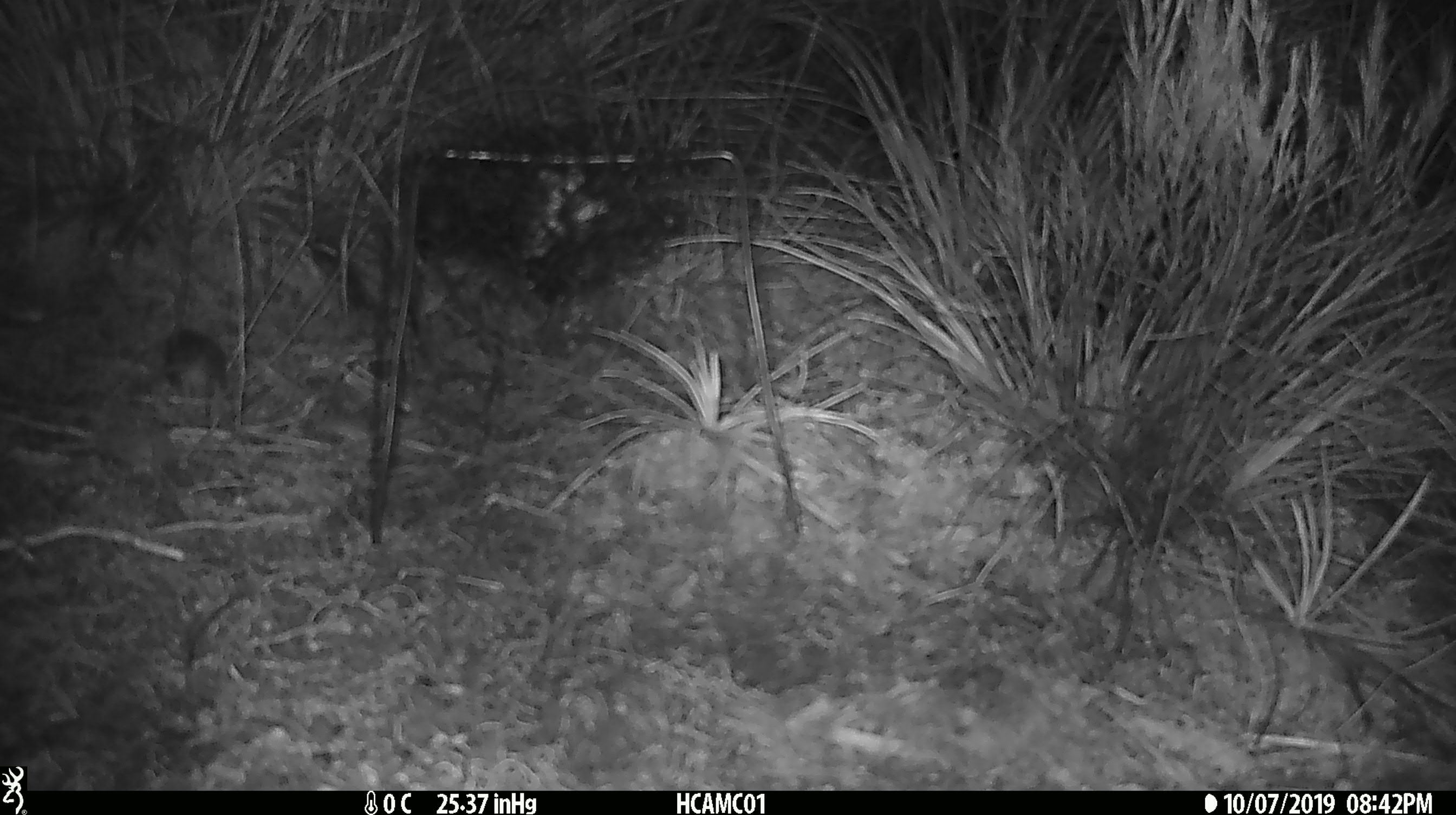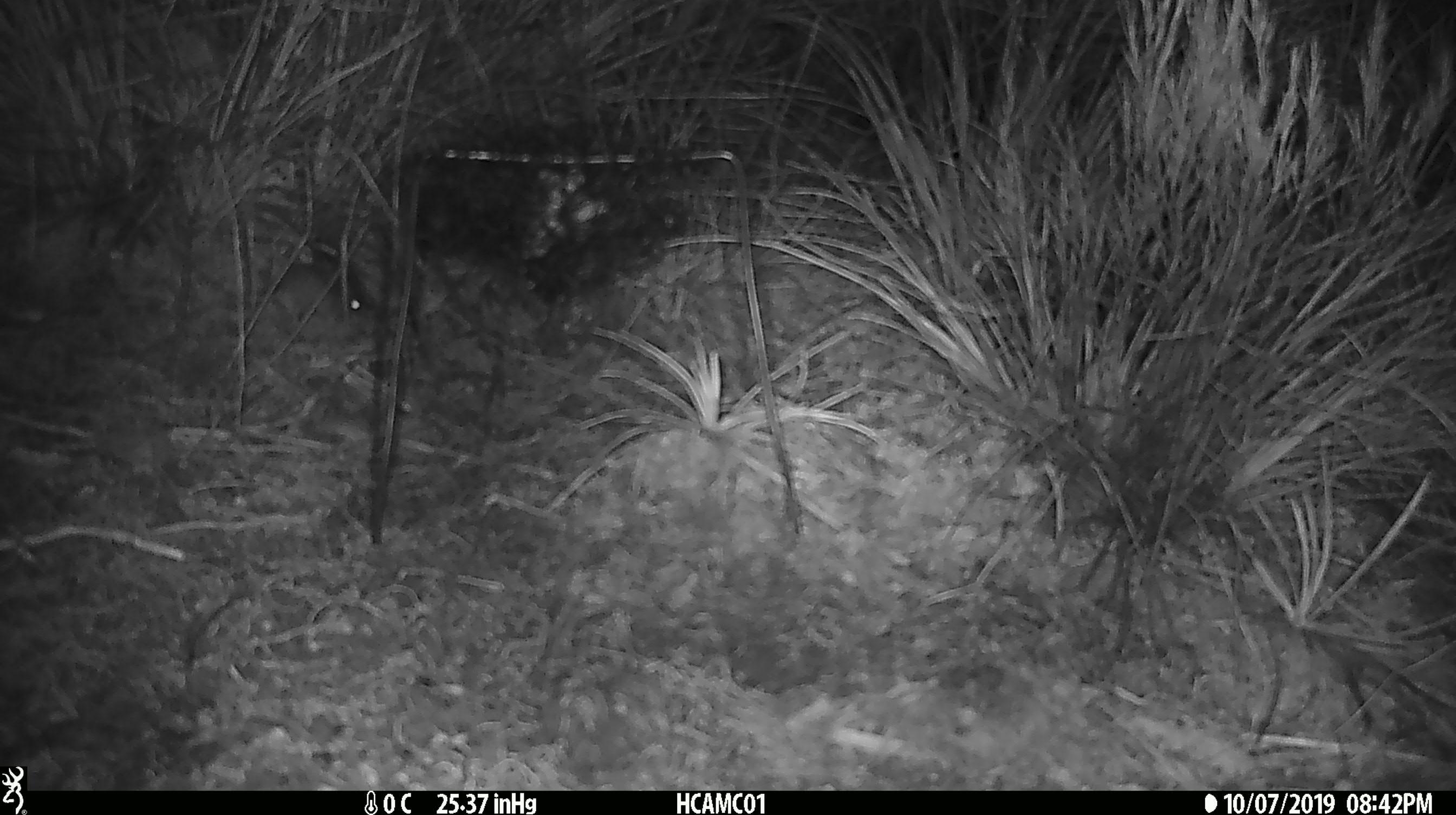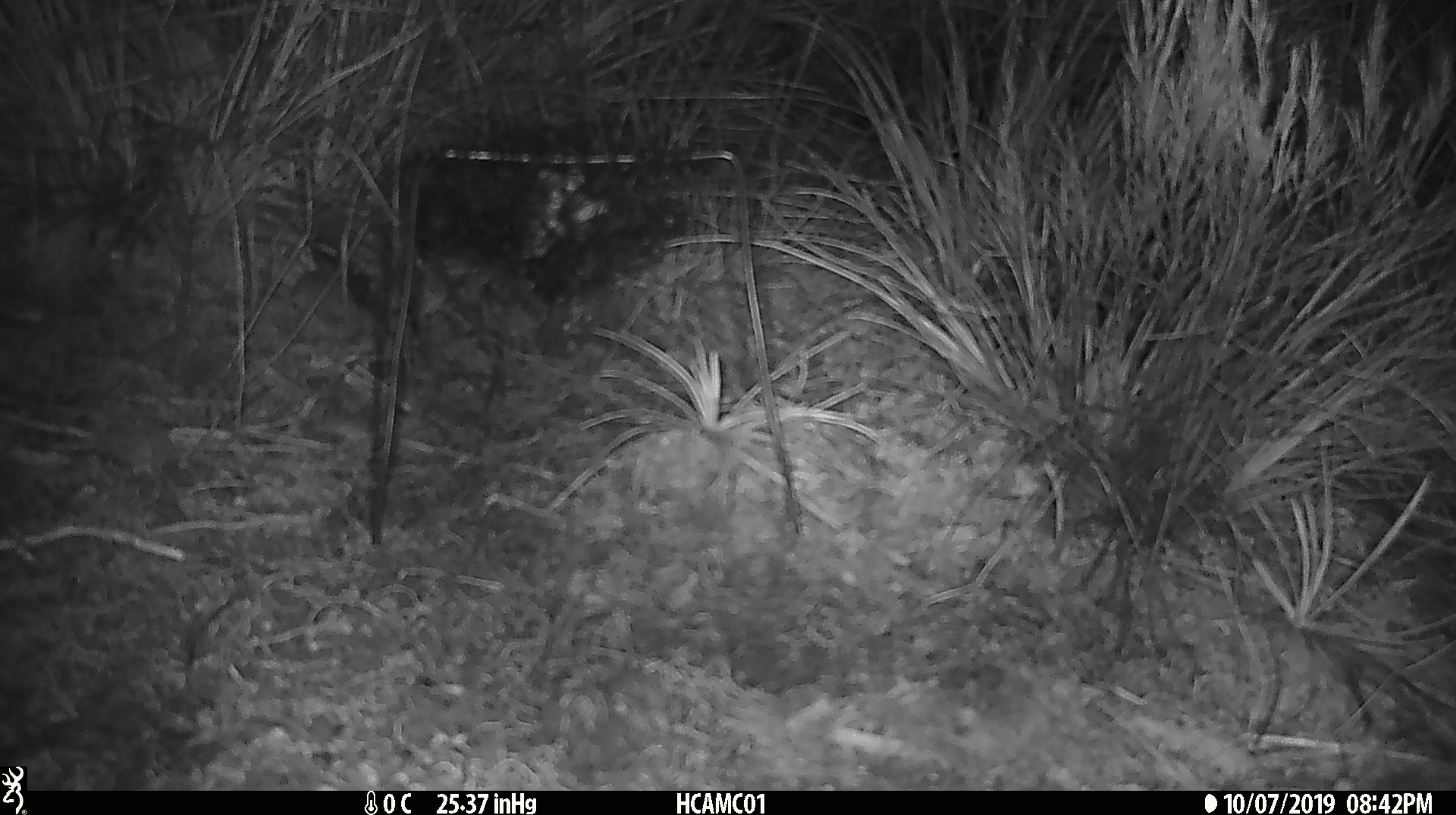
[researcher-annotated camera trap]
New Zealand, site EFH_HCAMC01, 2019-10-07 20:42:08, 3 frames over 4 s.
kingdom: Animalia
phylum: Chordata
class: Mammalia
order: Rodentia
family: Muridae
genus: Mus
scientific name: Mus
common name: mouse